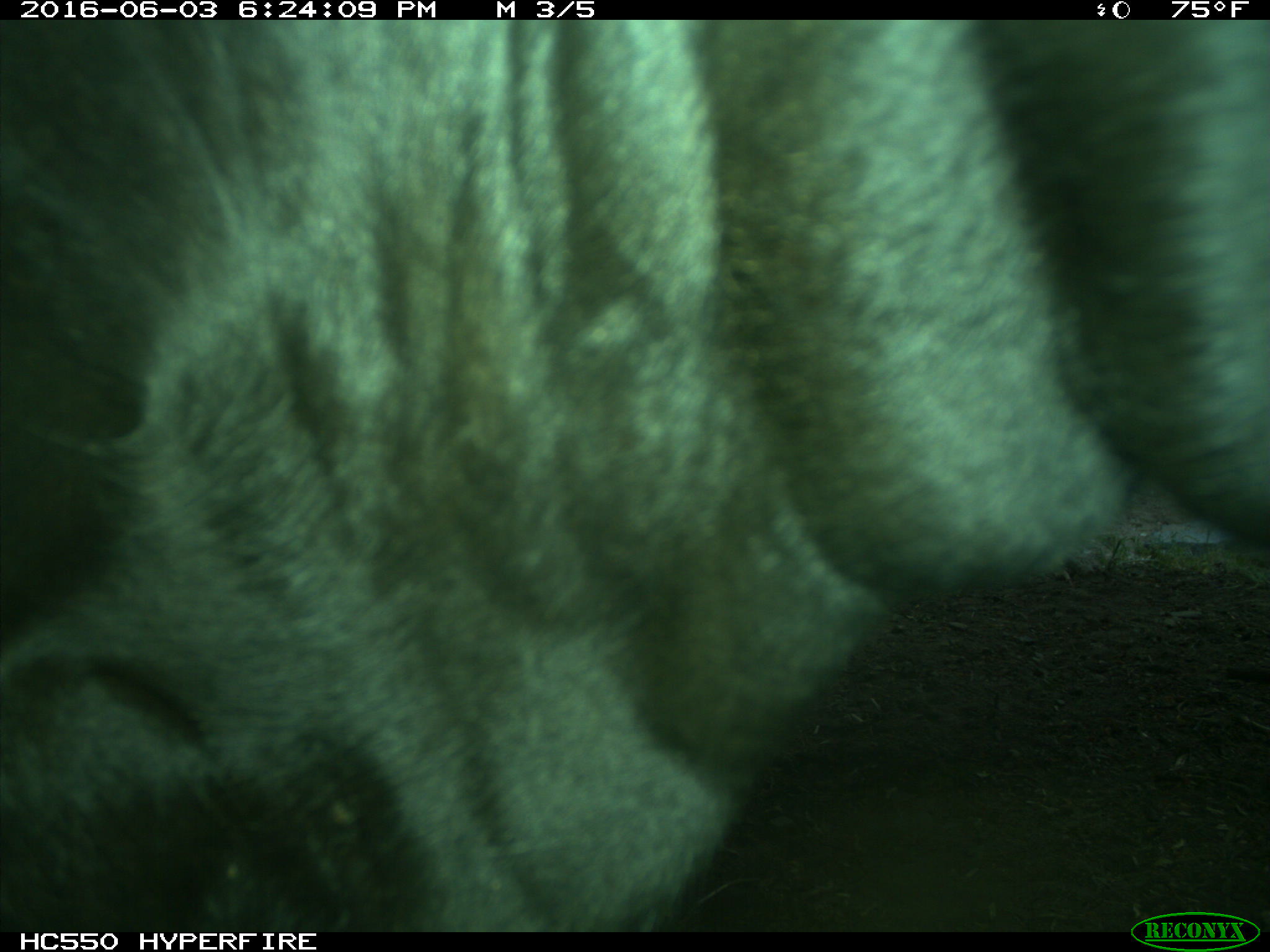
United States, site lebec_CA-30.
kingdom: Animalia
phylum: Chordata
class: Mammalia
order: Artiodactyla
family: Bovidae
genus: Bos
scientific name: Bos taurus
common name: domestic cow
Bos taurus (domestic cow).